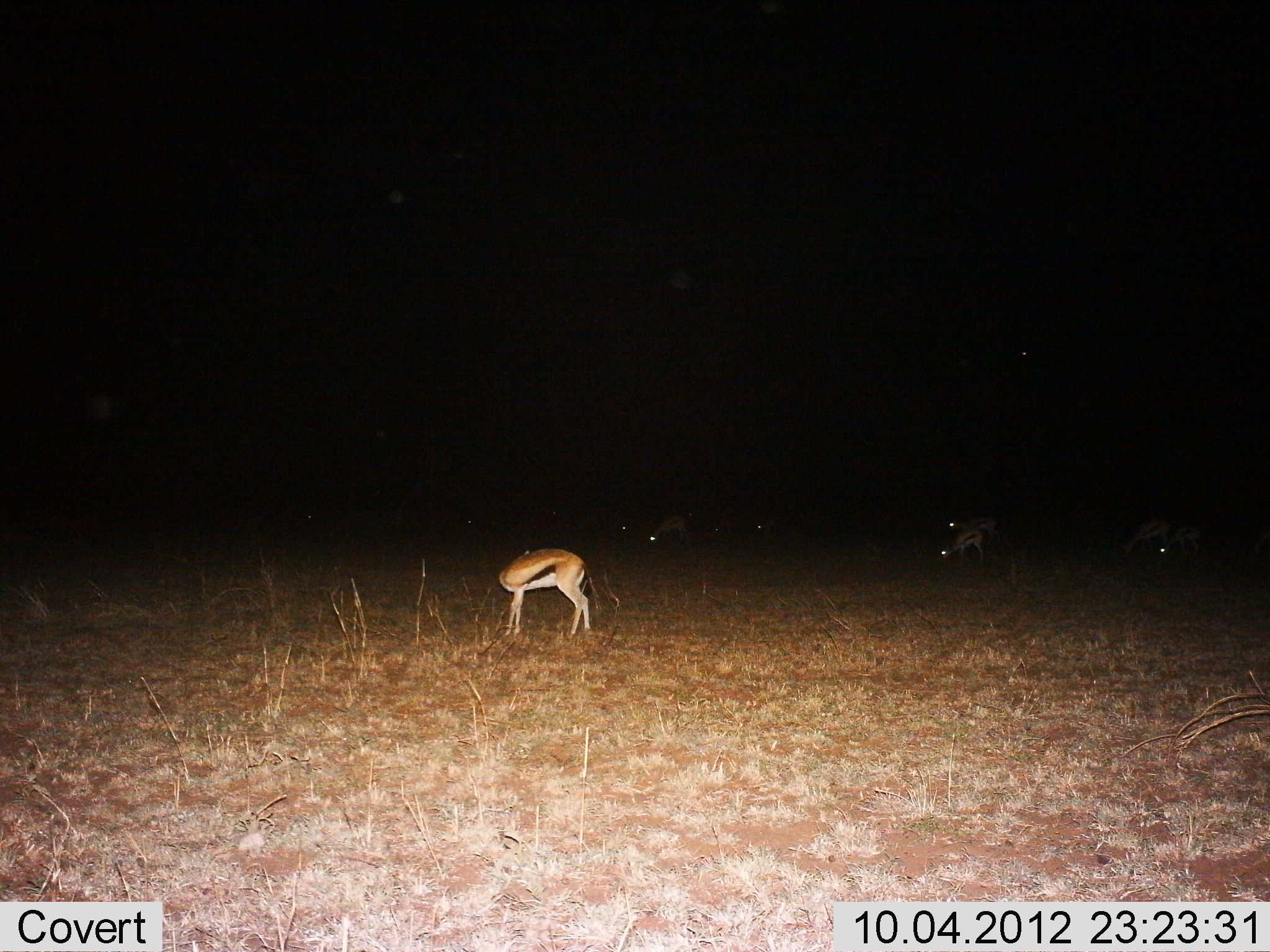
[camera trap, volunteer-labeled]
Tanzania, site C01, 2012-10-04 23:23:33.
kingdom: Animalia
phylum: Chordata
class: Mammalia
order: Artiodactyla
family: Bovidae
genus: Eudorcas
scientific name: Eudorcas thomsonii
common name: thomson's gazelle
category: gazellethomsons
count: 6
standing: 80%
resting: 0%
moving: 10%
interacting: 0%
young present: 0%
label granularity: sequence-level